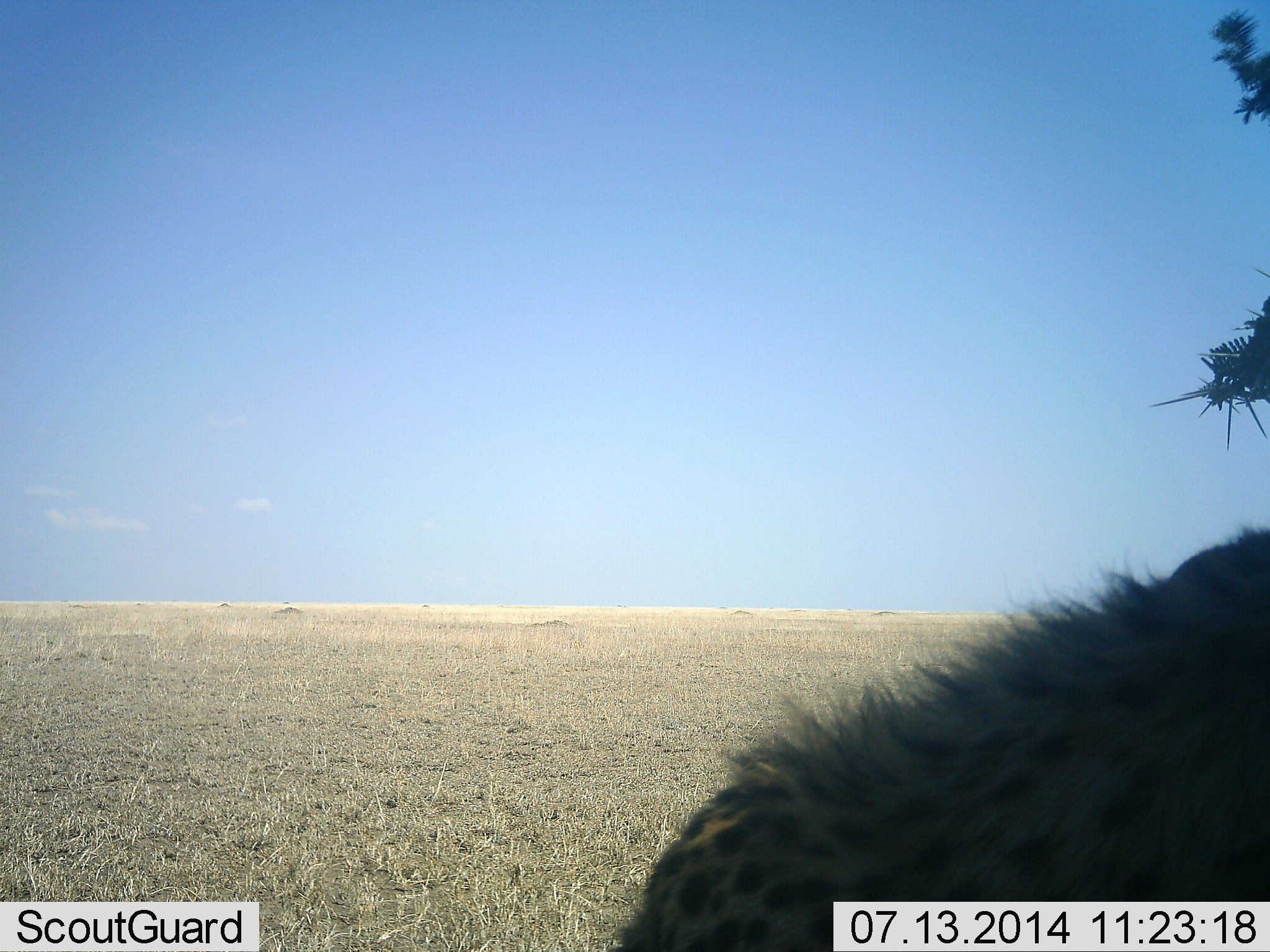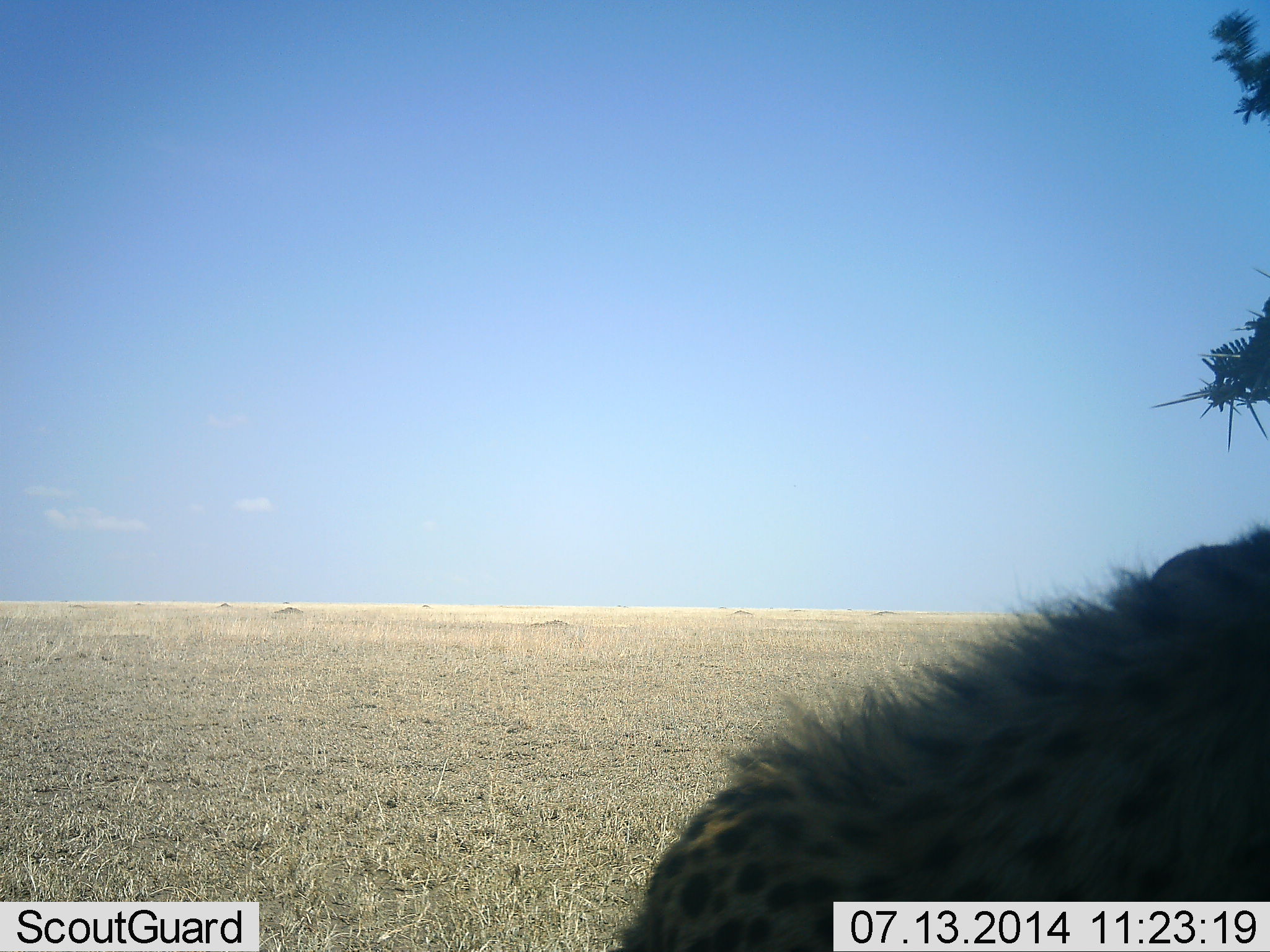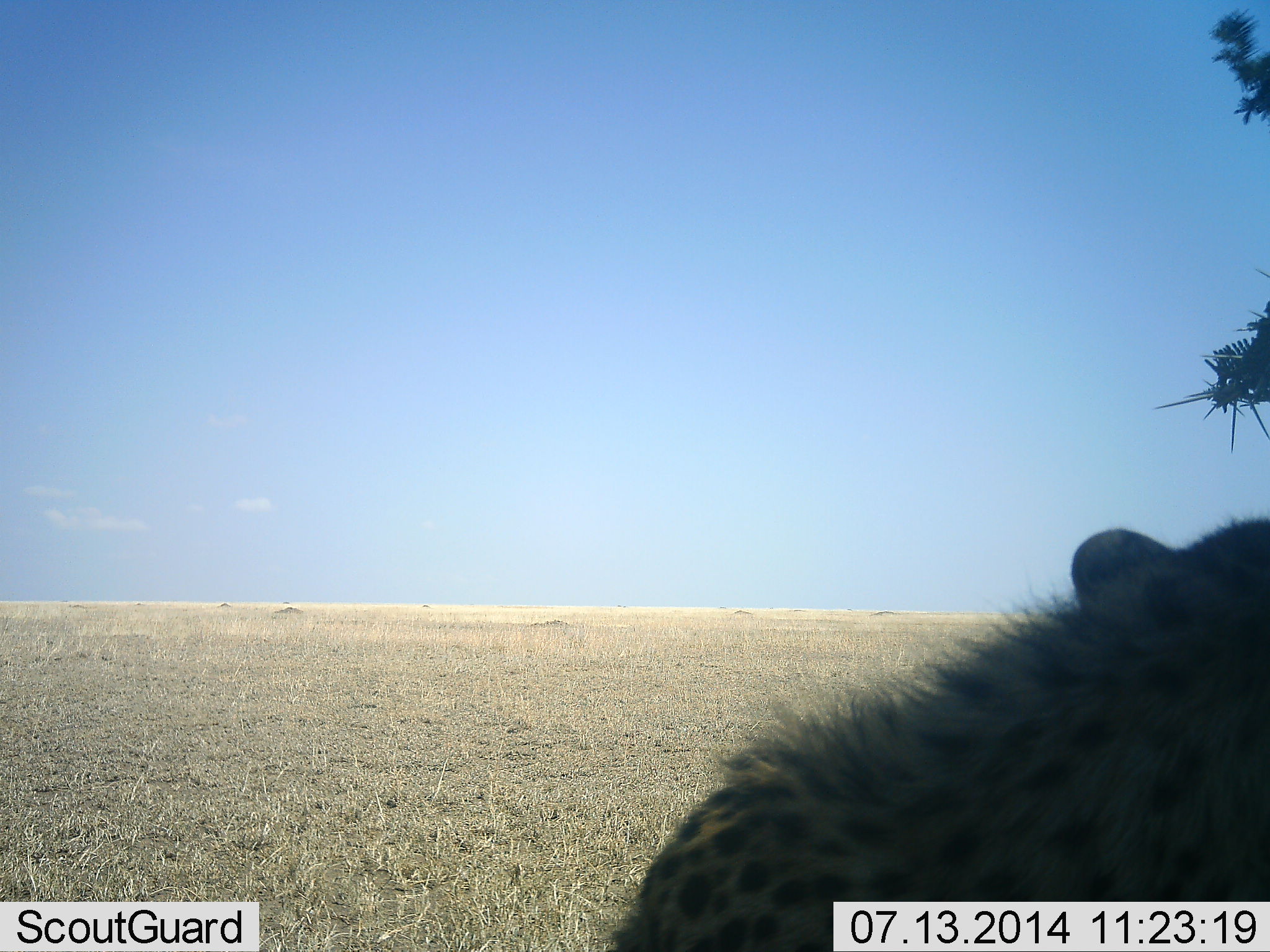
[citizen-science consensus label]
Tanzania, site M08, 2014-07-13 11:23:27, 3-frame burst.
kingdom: Animalia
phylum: Chordata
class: Mammalia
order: Carnivora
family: Hyaenidae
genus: Crocuta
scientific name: Crocuta crocuta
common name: spotted hyena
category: hyenaspotted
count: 1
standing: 70%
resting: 30%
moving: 0%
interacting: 0%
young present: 0%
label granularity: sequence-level